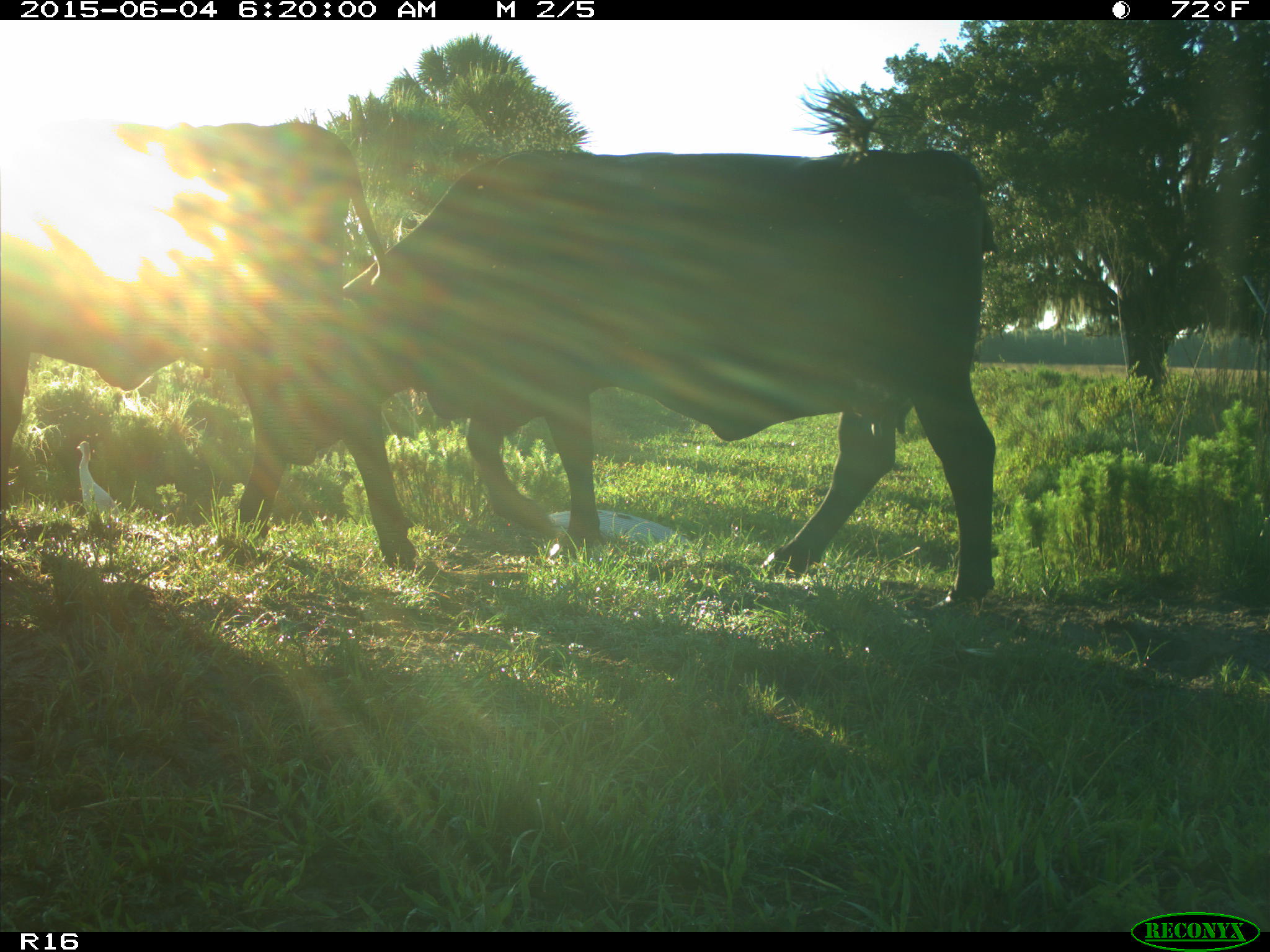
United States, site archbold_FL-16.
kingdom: Animalia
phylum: Chordata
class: Mammalia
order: Artiodactyla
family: Bovidae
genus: Bos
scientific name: Bos taurus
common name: domestic cow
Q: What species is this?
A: Bos taurus (domestic cow).